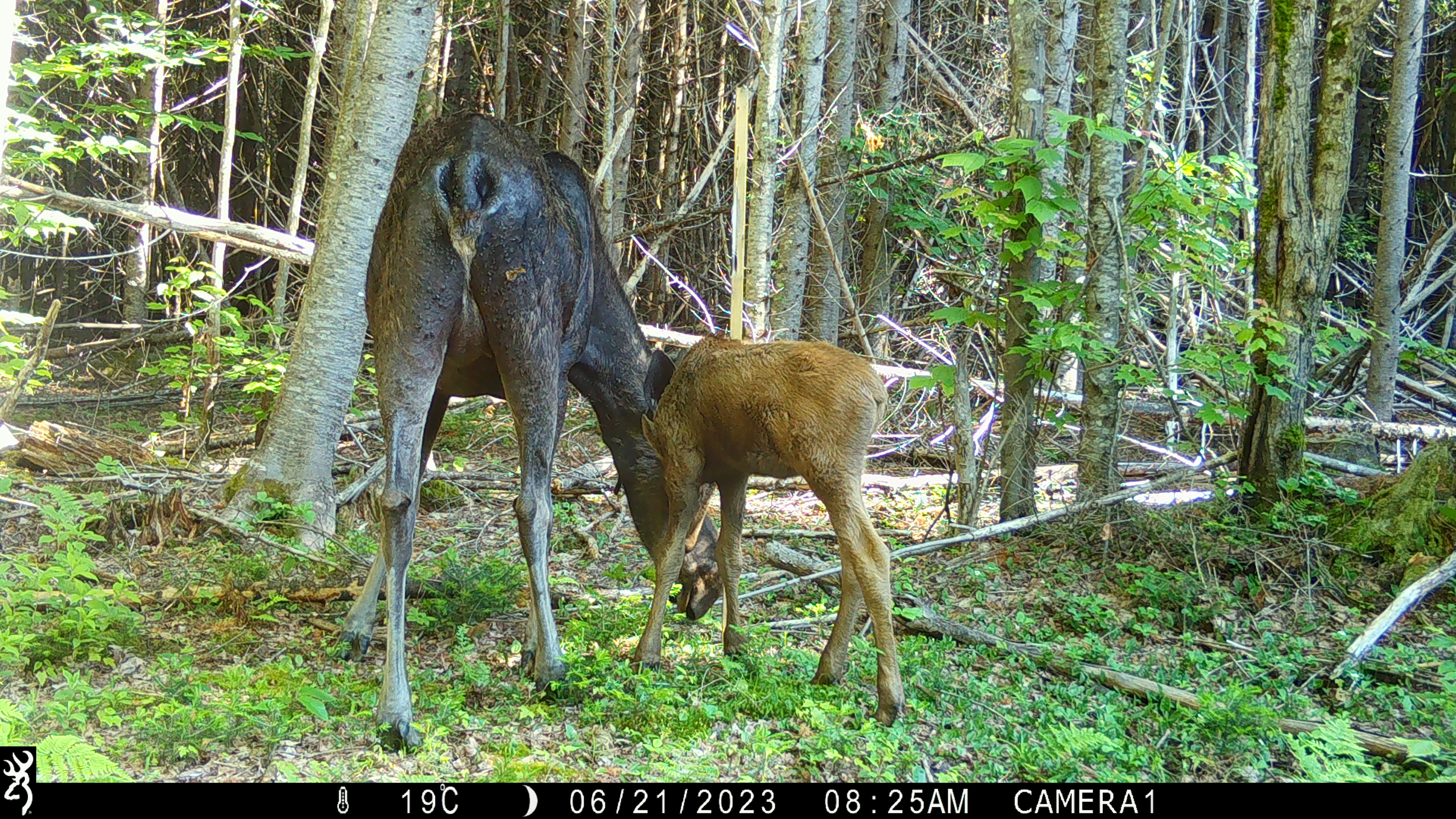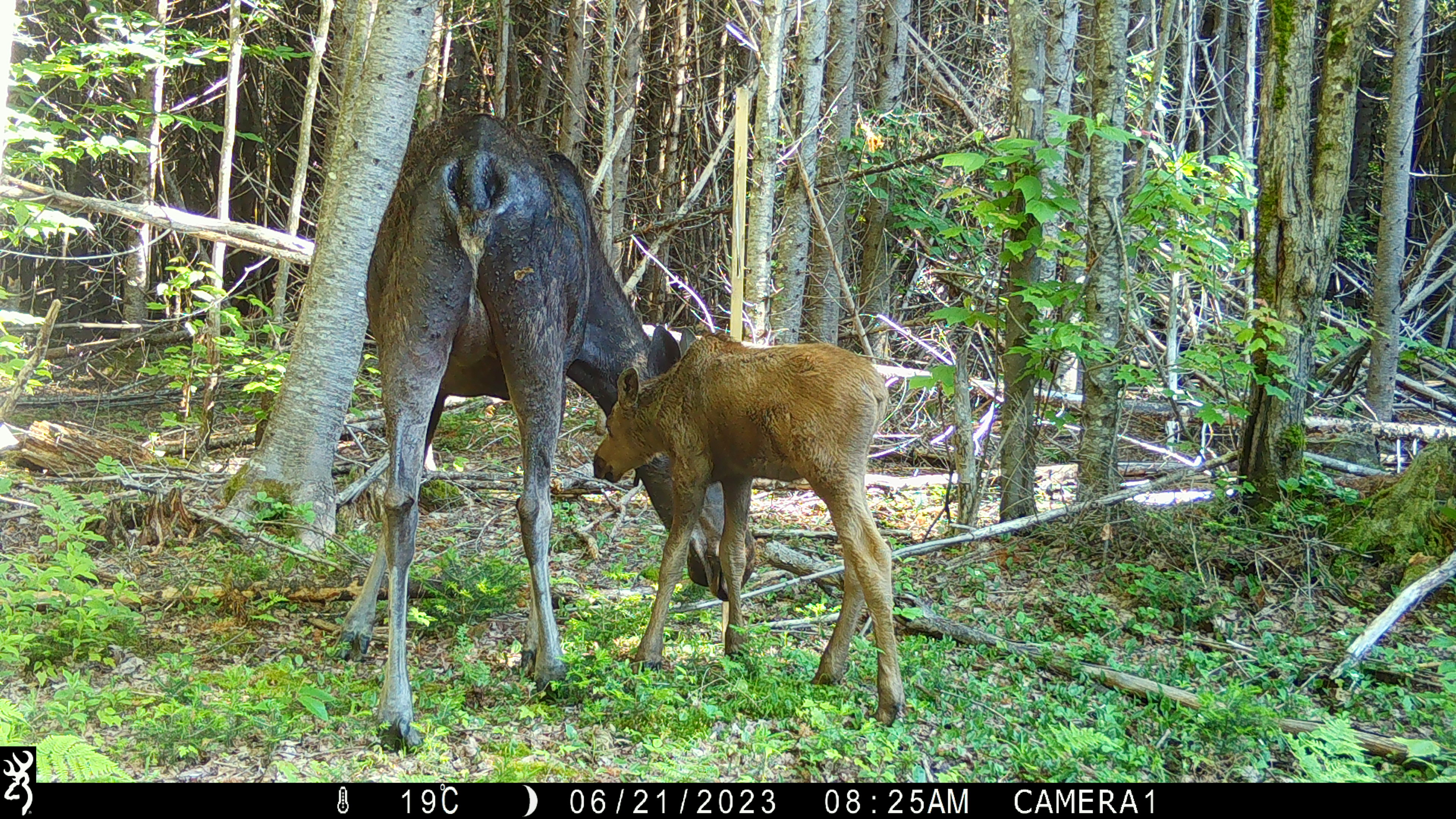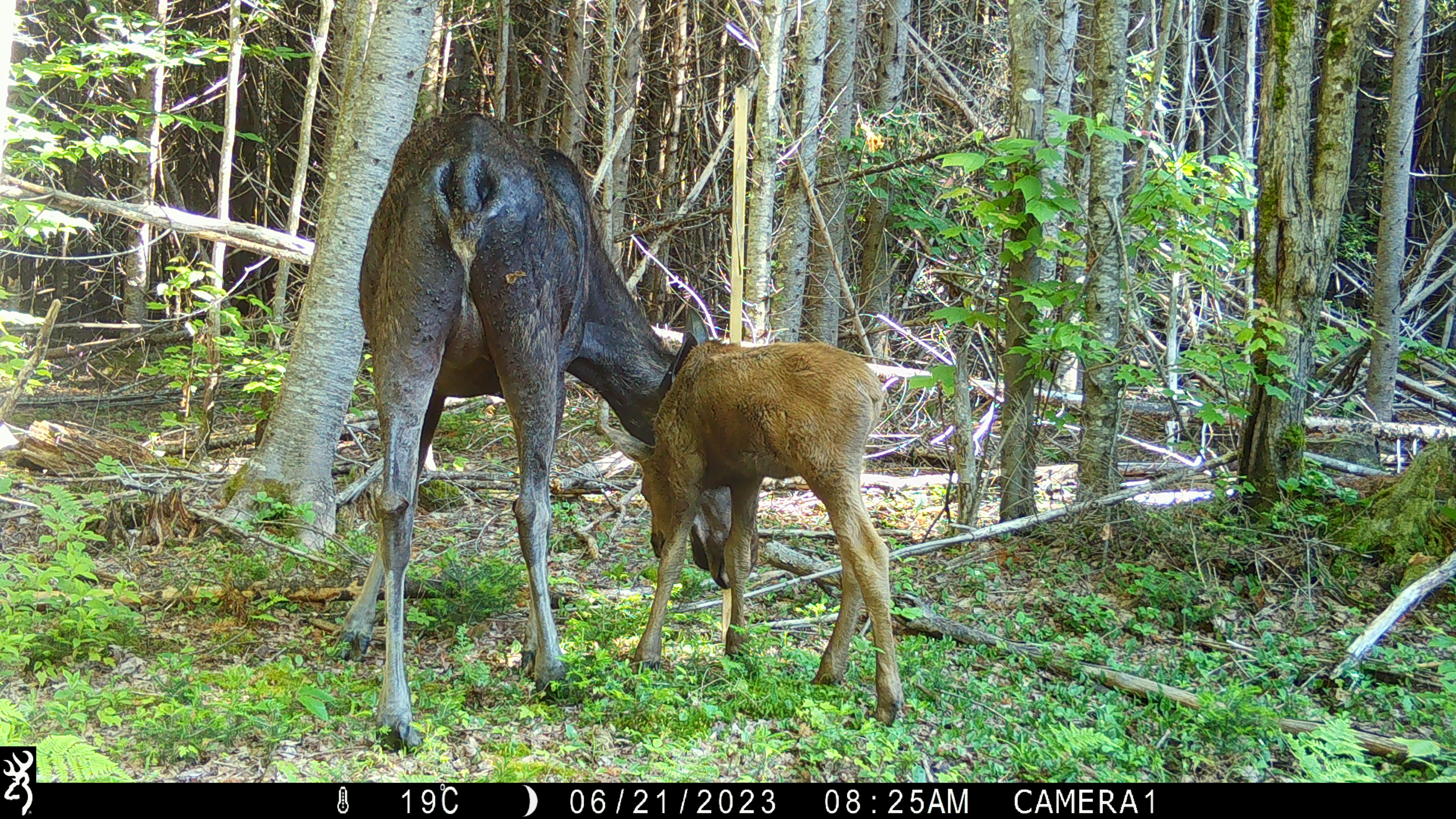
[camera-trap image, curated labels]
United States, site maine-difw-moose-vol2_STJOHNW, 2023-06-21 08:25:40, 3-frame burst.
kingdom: Animalia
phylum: Chordata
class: Mammalia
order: Artiodactyla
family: Cervidae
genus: Alces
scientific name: Alces alces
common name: moose